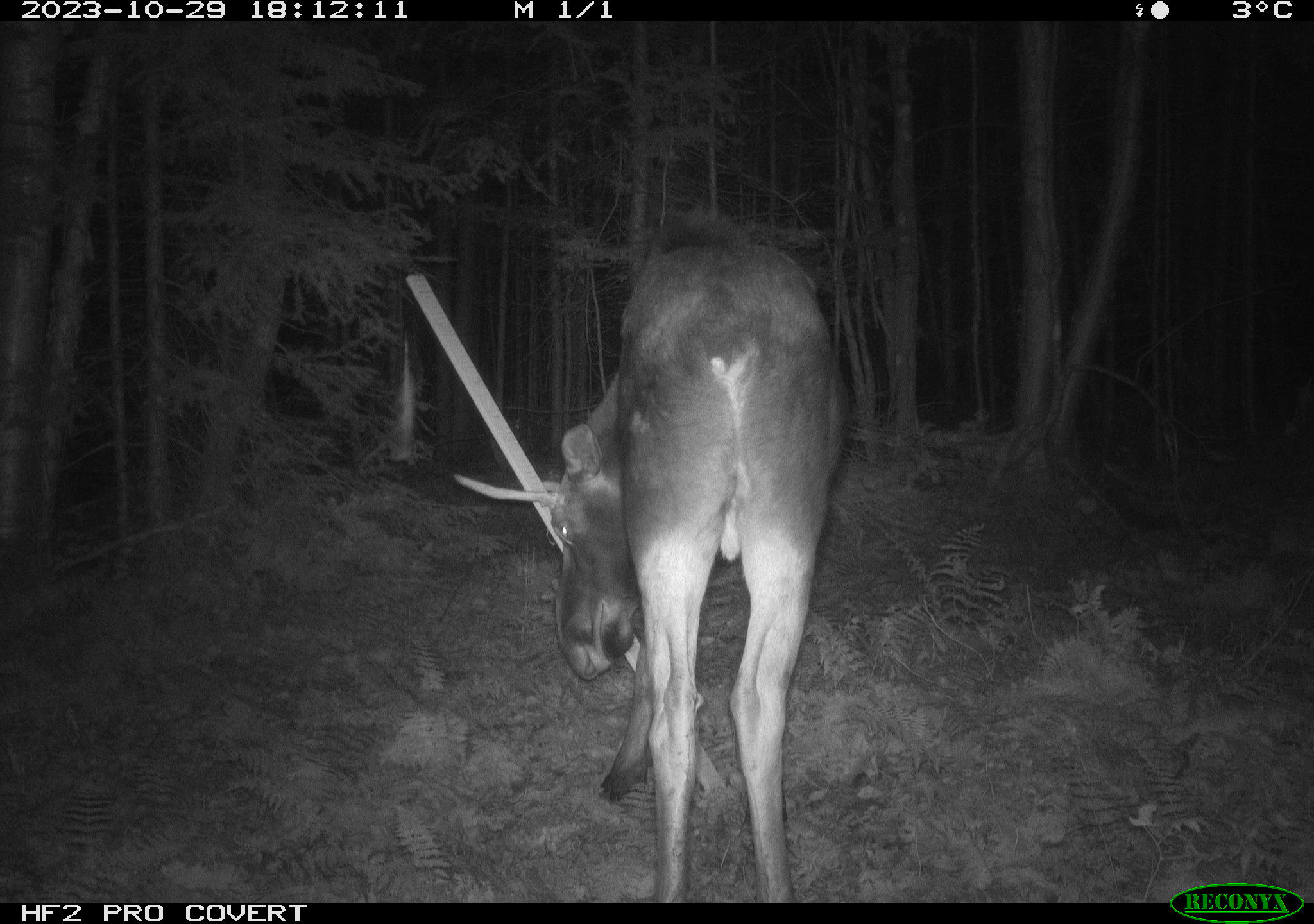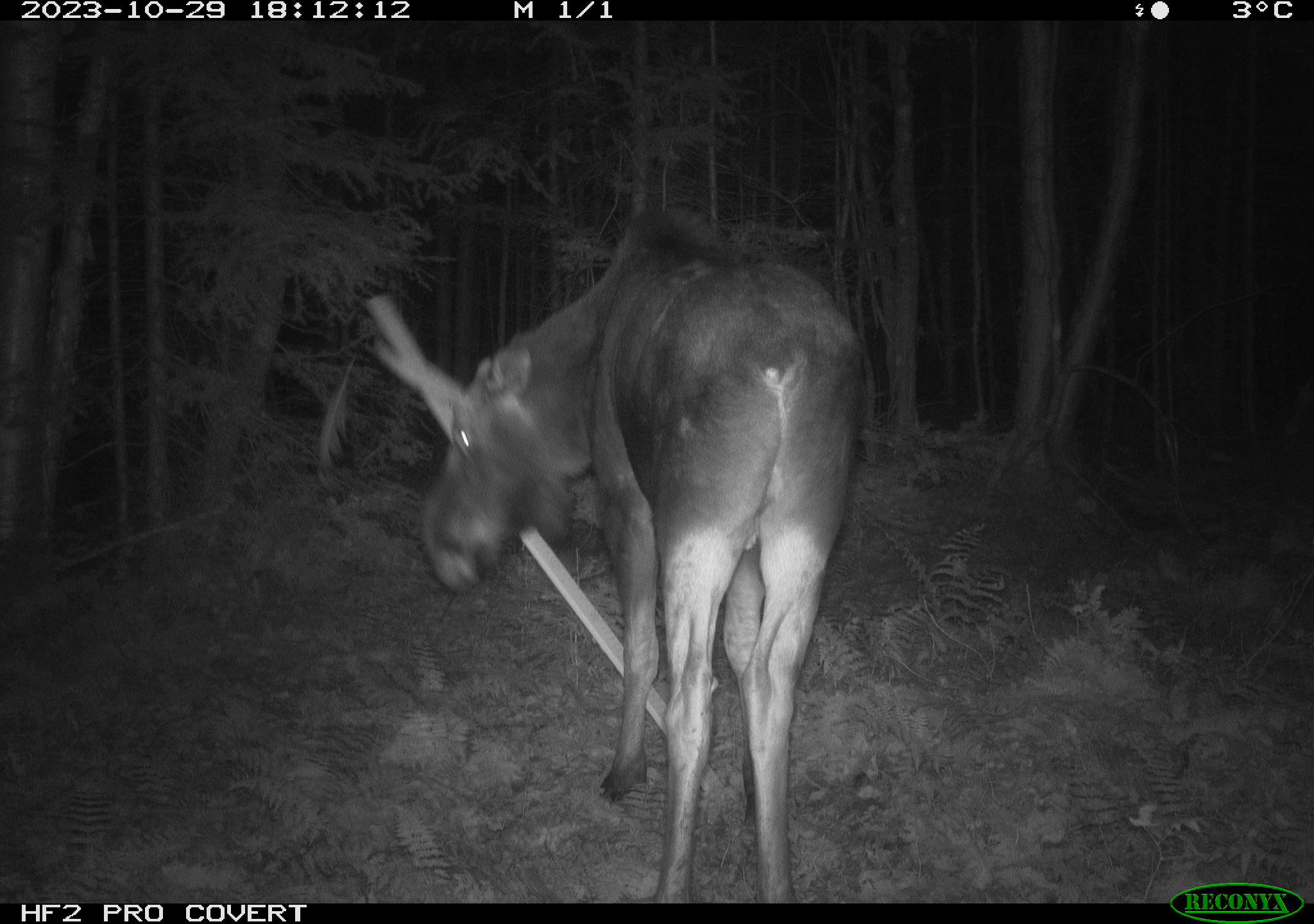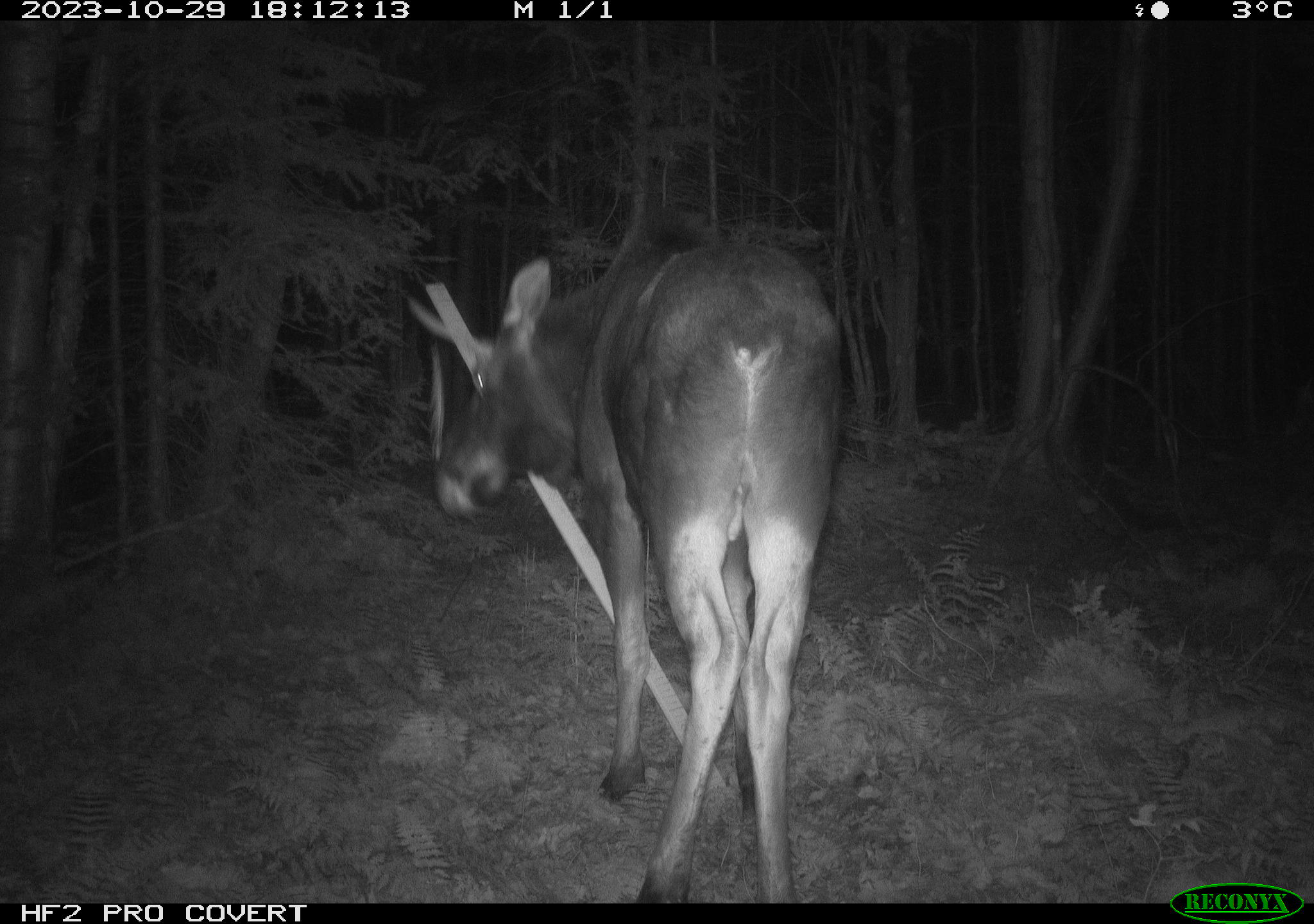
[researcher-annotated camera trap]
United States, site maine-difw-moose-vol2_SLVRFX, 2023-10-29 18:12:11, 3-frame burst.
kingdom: Animalia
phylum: Chordata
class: Mammalia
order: Artiodactyla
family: Cervidae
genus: Alces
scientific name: Alces alces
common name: moose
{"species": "moose (Alces alces)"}